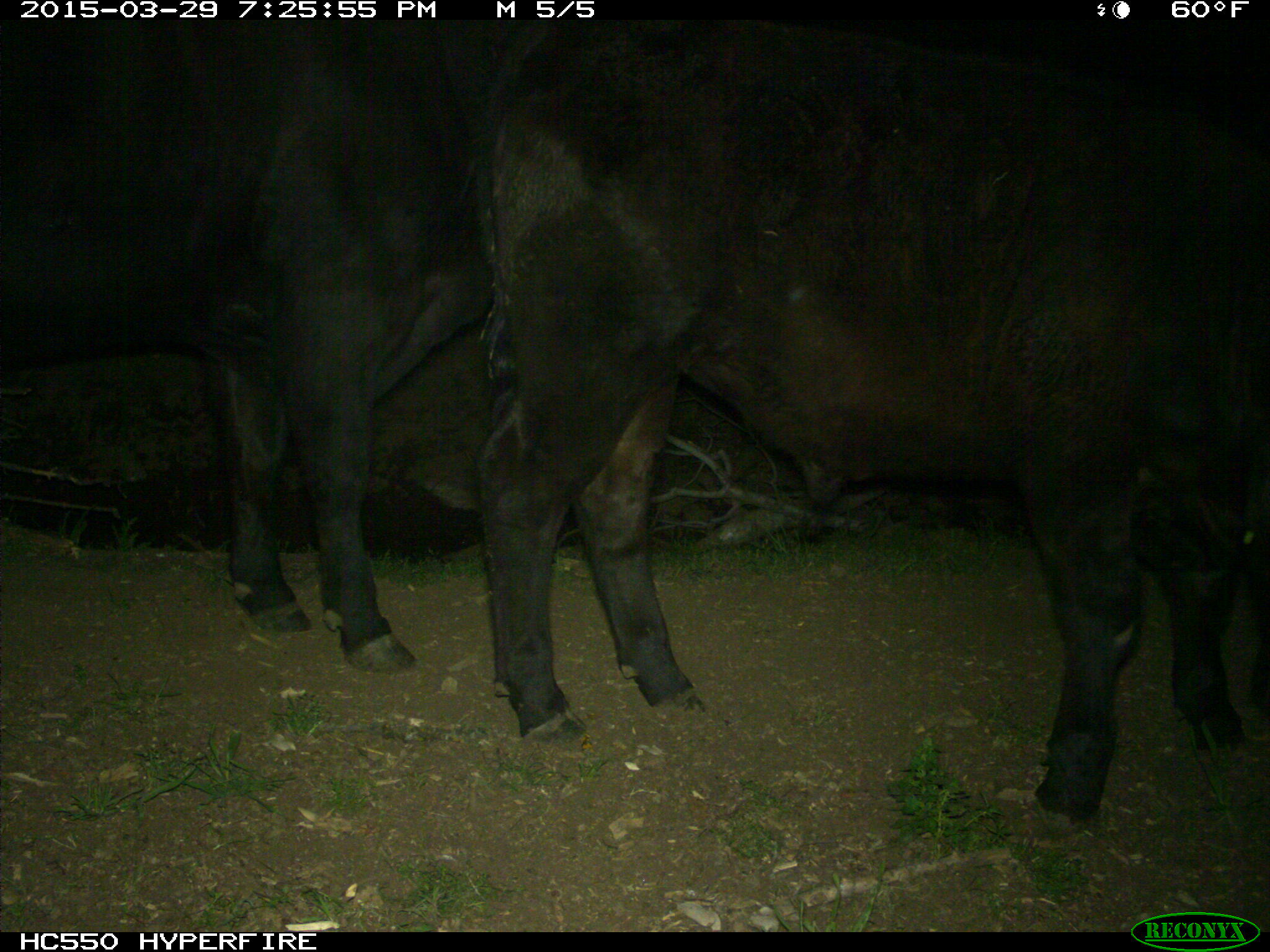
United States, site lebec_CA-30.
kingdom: Animalia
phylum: Chordata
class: Mammalia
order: Artiodactyla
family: Bovidae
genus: Bos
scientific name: Bos taurus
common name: domestic cow